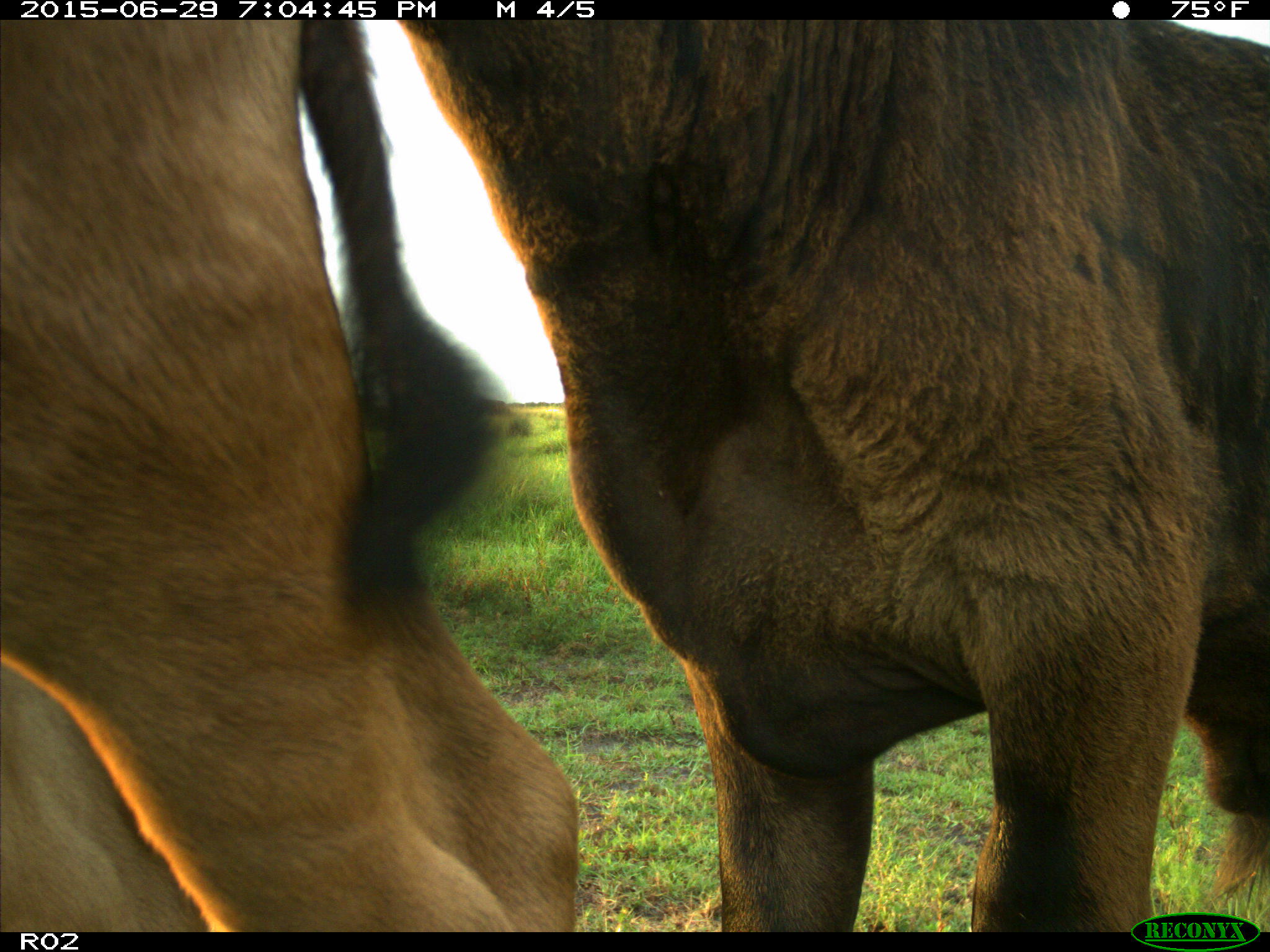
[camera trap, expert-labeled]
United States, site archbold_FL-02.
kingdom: Animalia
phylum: Chordata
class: Mammalia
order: Artiodactyla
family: Bovidae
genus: Bos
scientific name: Bos taurus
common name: domestic cow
Bos taurus (domestic cow).